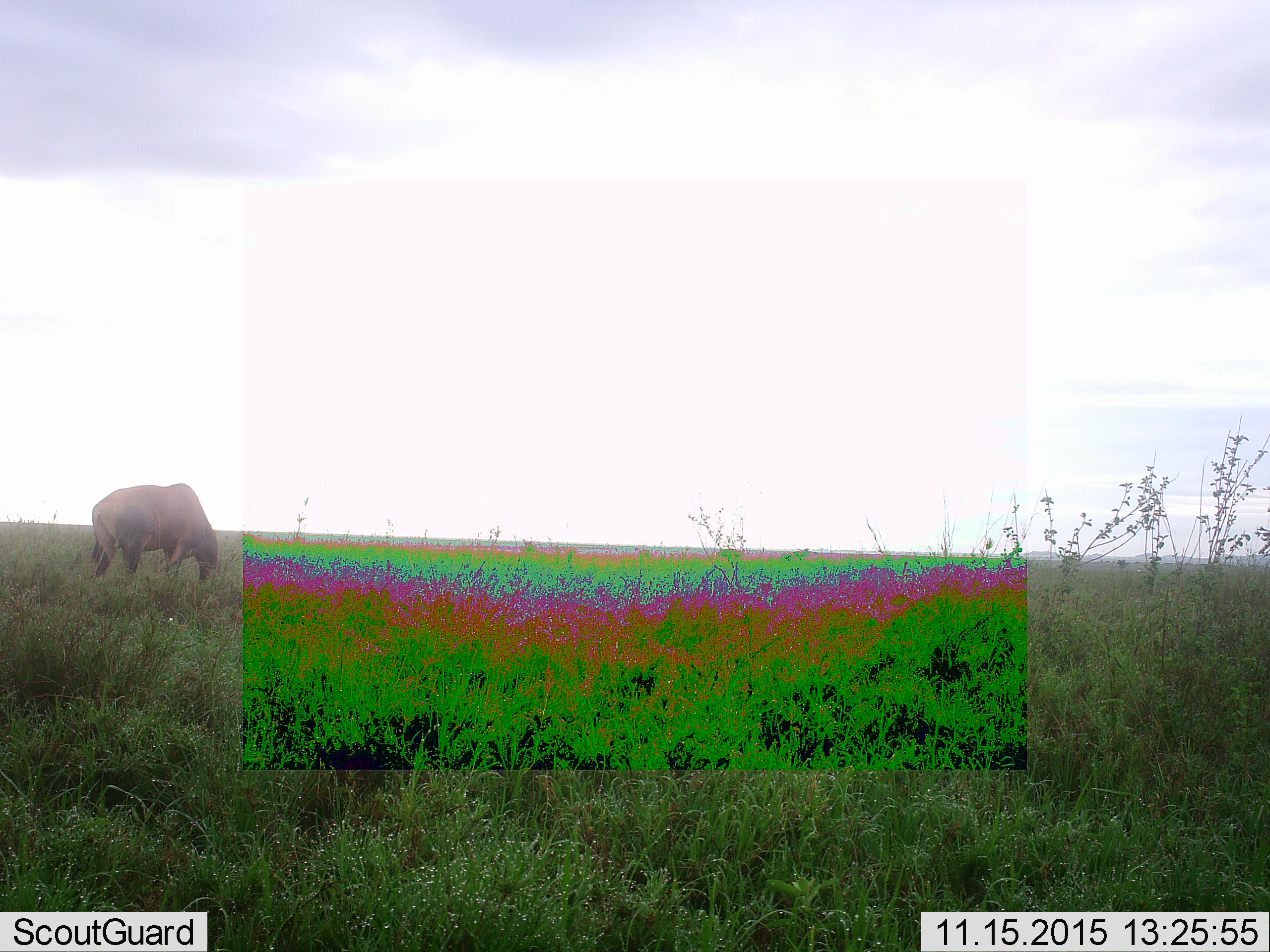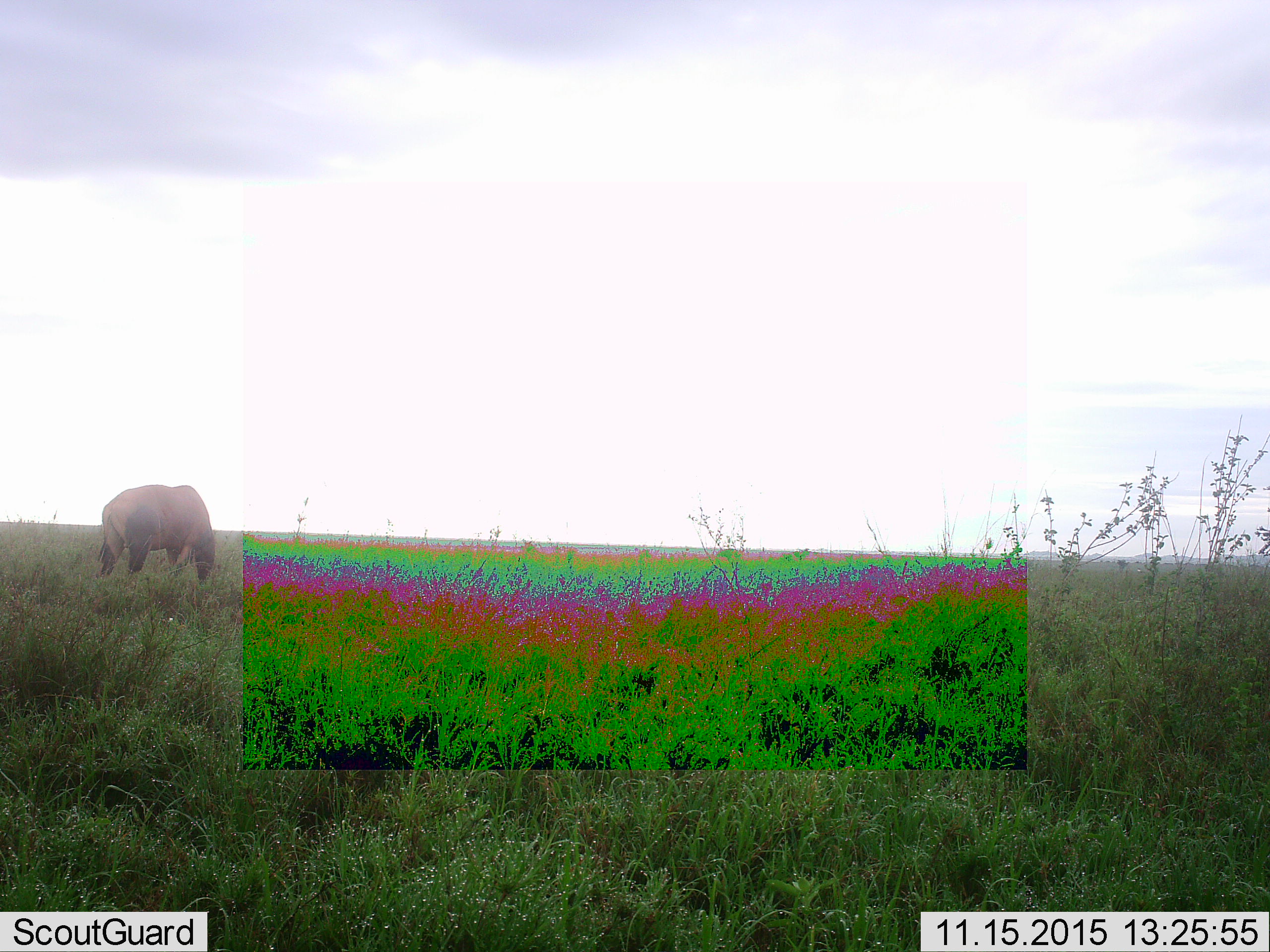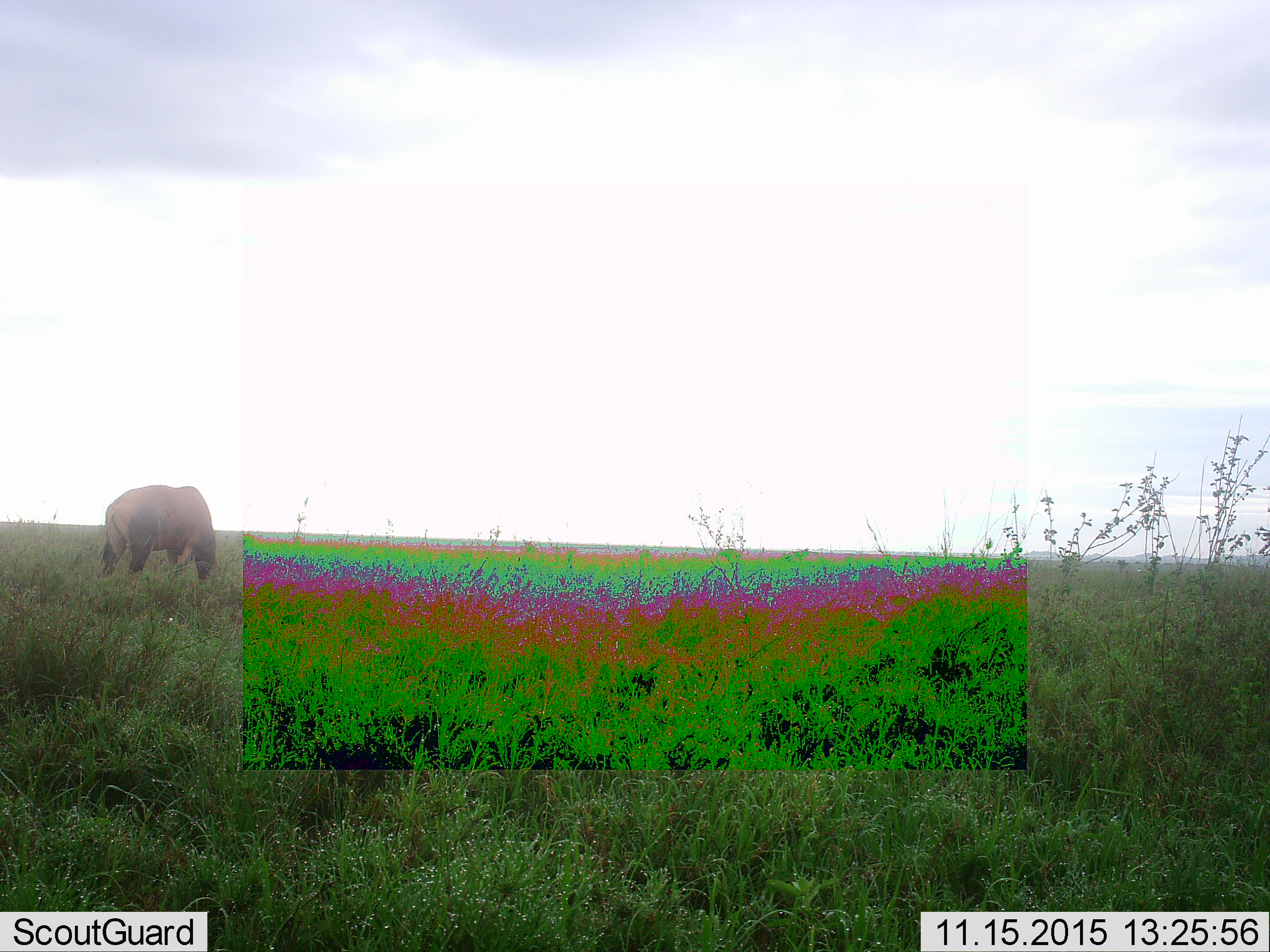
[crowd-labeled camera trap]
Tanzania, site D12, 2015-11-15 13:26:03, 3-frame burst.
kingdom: Animalia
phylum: Chordata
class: Mammalia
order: Artiodactyla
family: Bovidae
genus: Damaliscus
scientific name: Damaliscus lunatus jimela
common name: topi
Topi (Damaliscus lunatus jimela), count 1. Behavior (volunteer vote fractions): standing 33%, resting 0%, moving 17%, interacting 0%. Young present (vote fraction): 0%. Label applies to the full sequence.